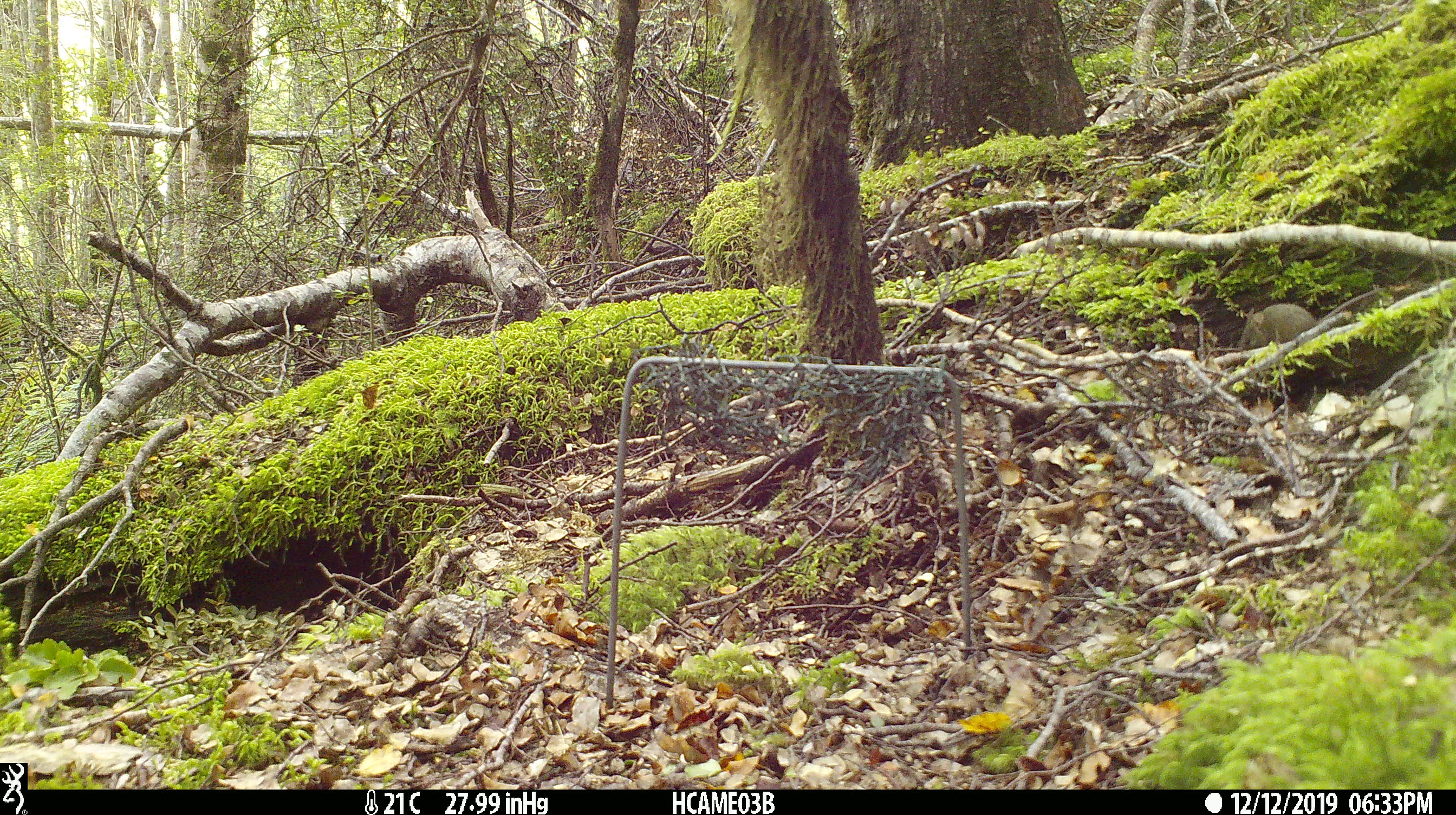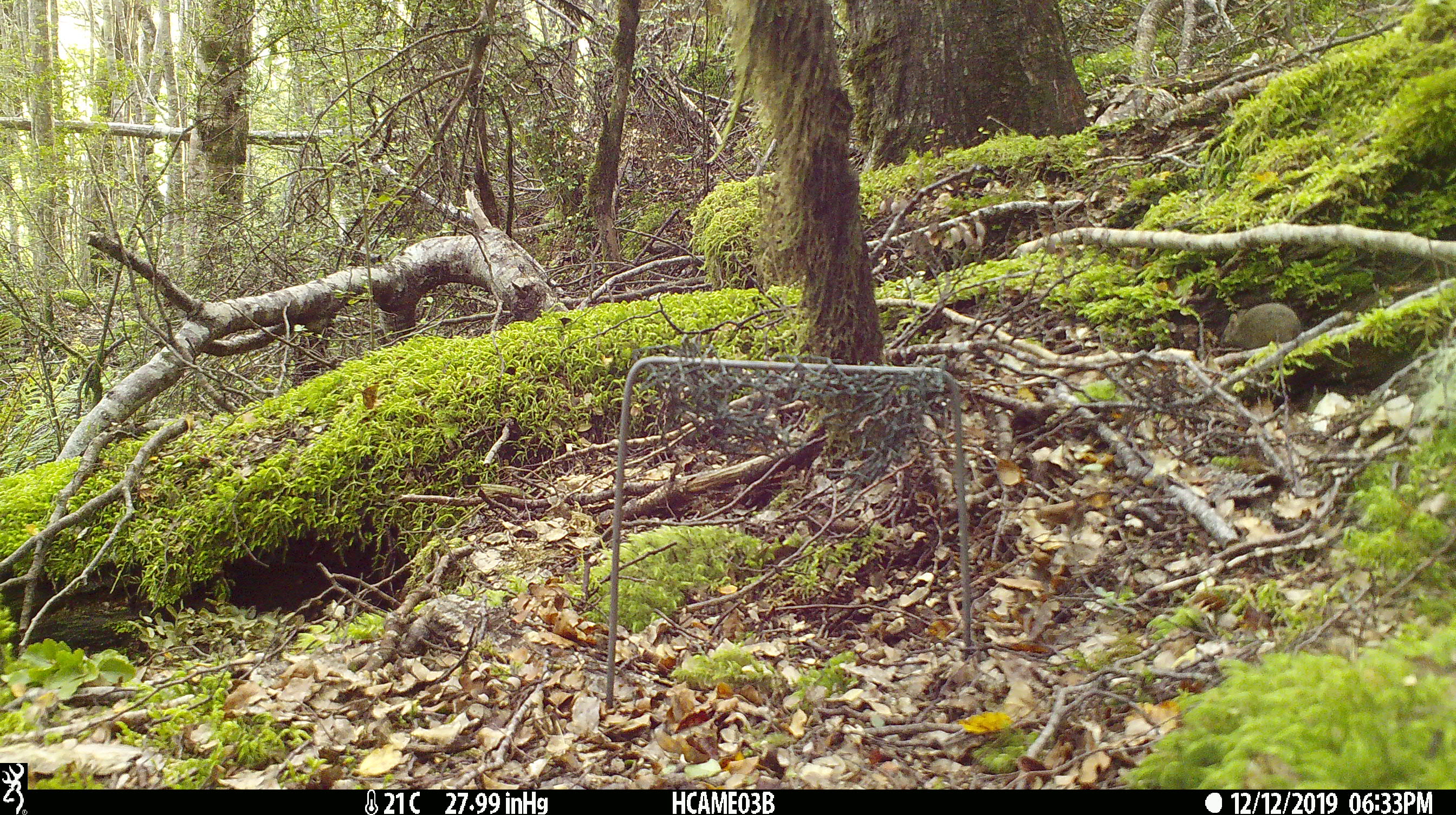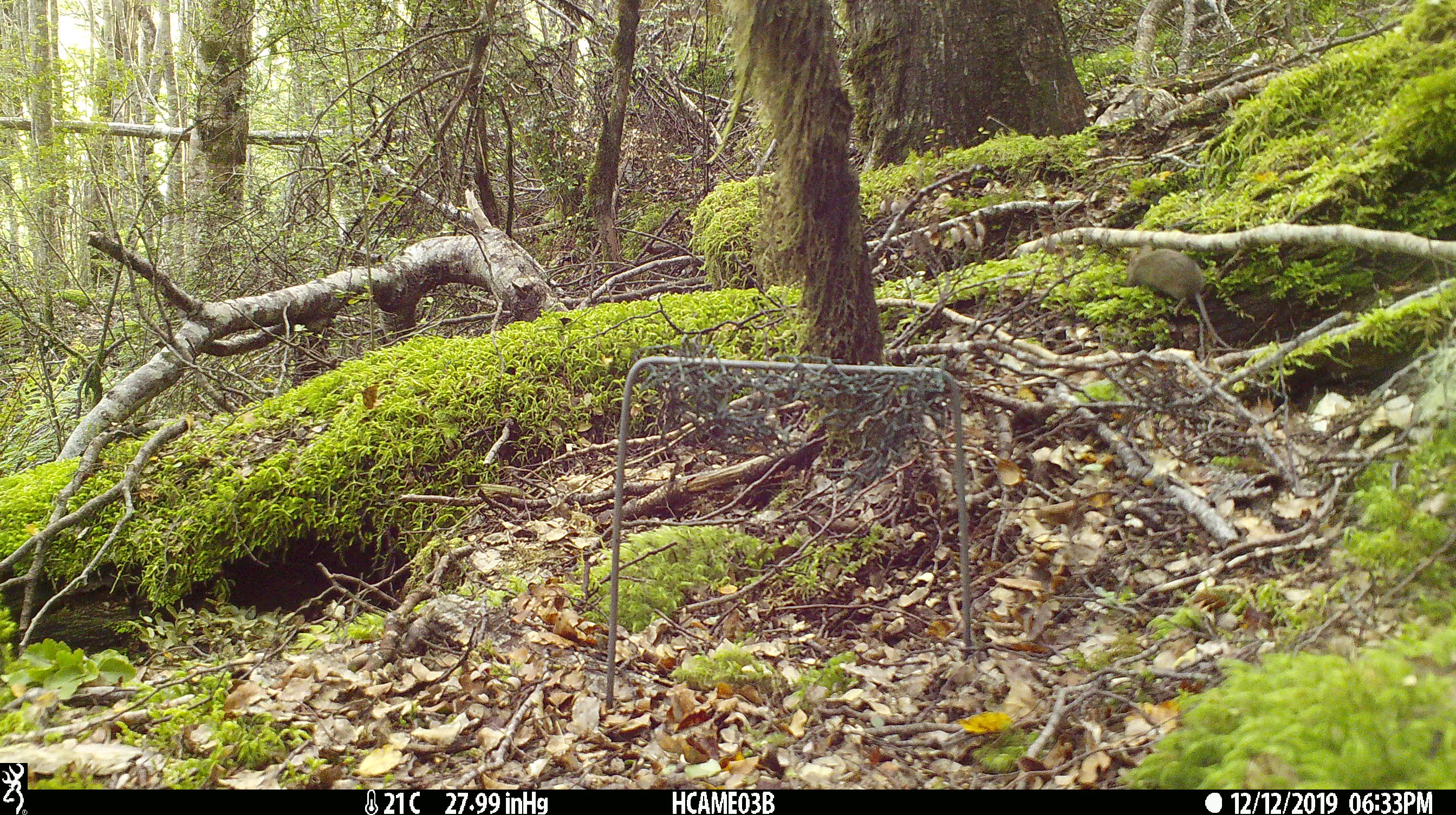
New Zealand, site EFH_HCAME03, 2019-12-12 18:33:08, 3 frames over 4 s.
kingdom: Animalia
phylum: Chordata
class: Mammalia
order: Rodentia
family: Muridae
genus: Mus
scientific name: Mus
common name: mouse